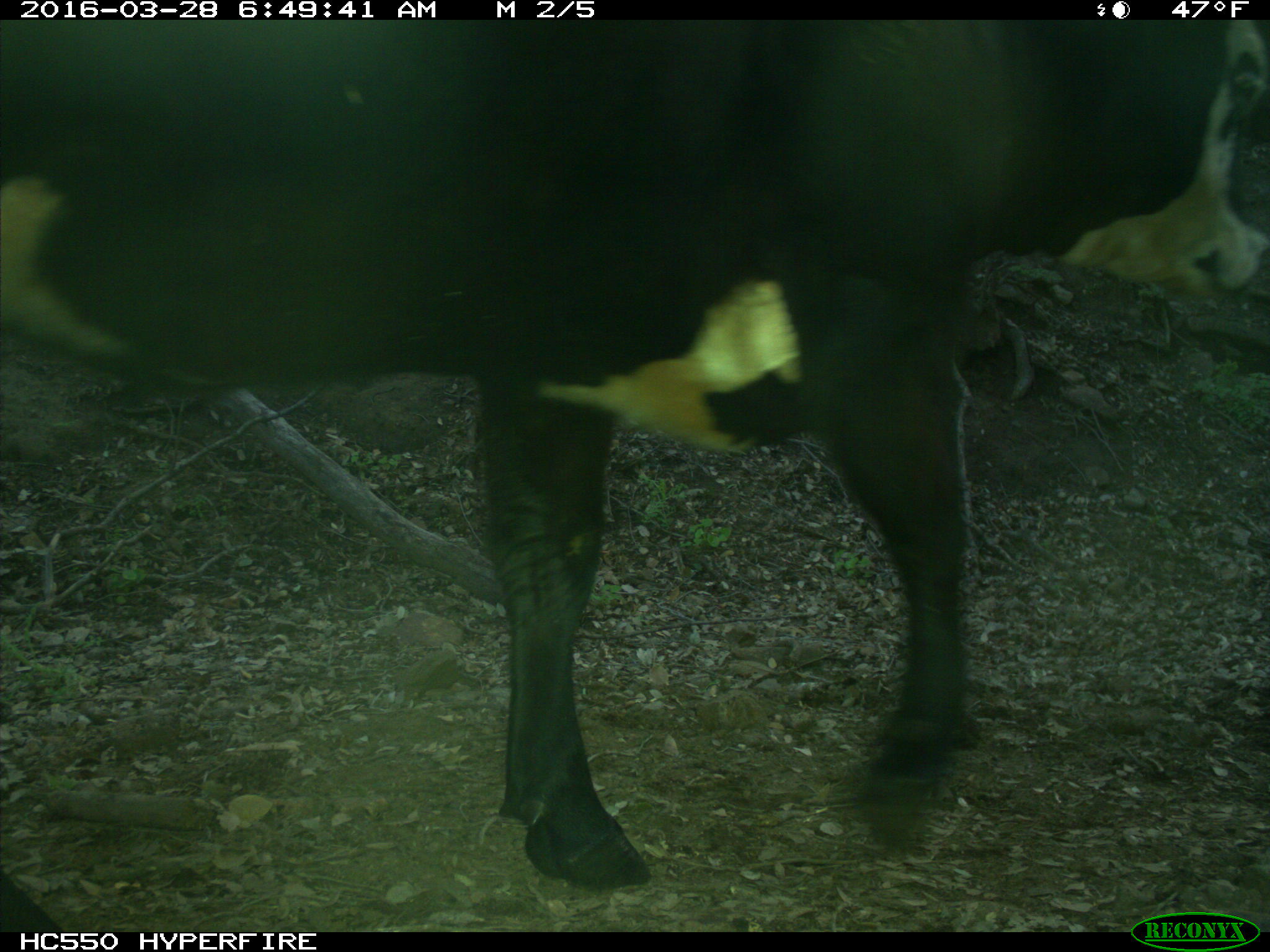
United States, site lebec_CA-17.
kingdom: Animalia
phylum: Chordata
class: Mammalia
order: Artiodactyla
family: Bovidae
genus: Bos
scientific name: Bos taurus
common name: domestic cow